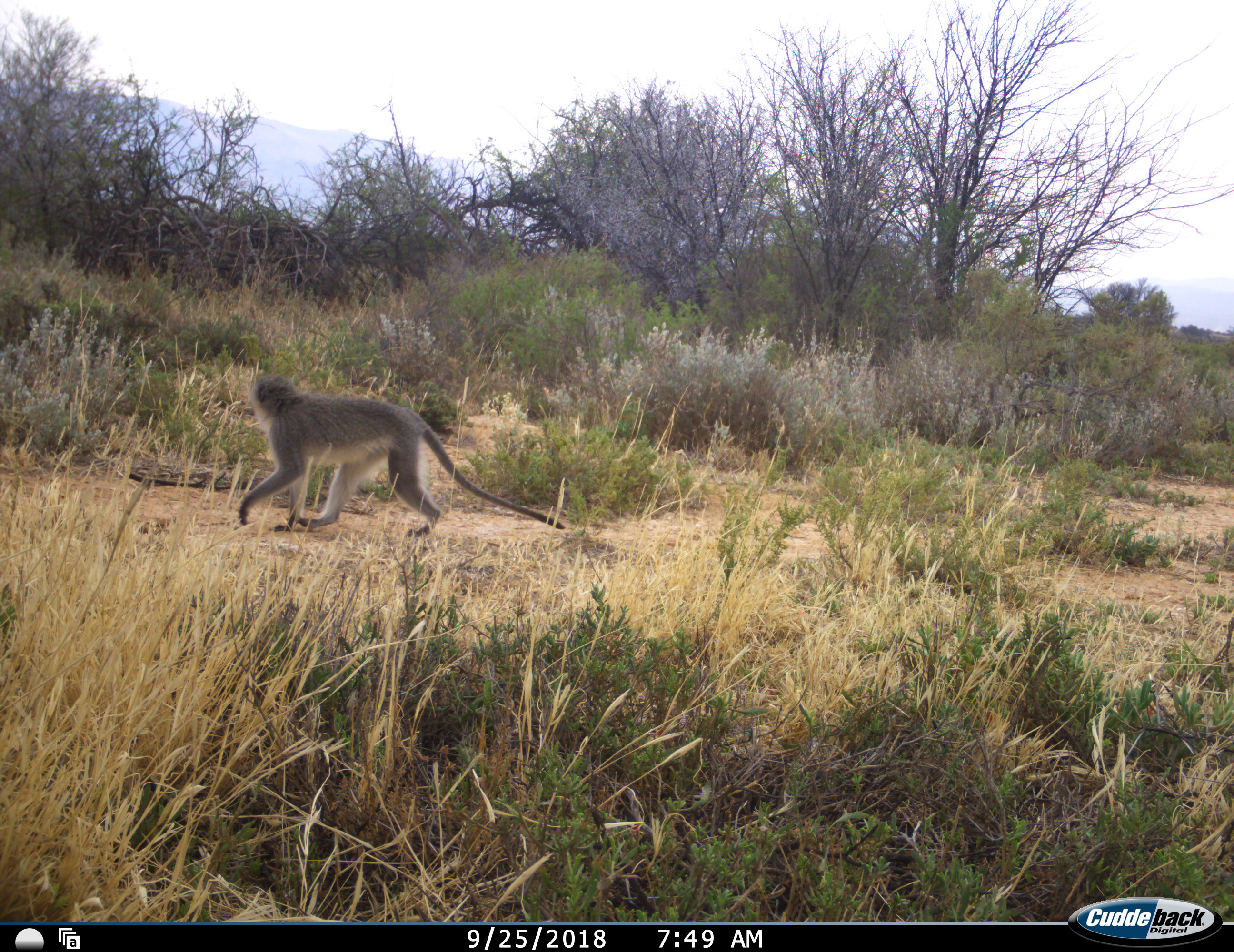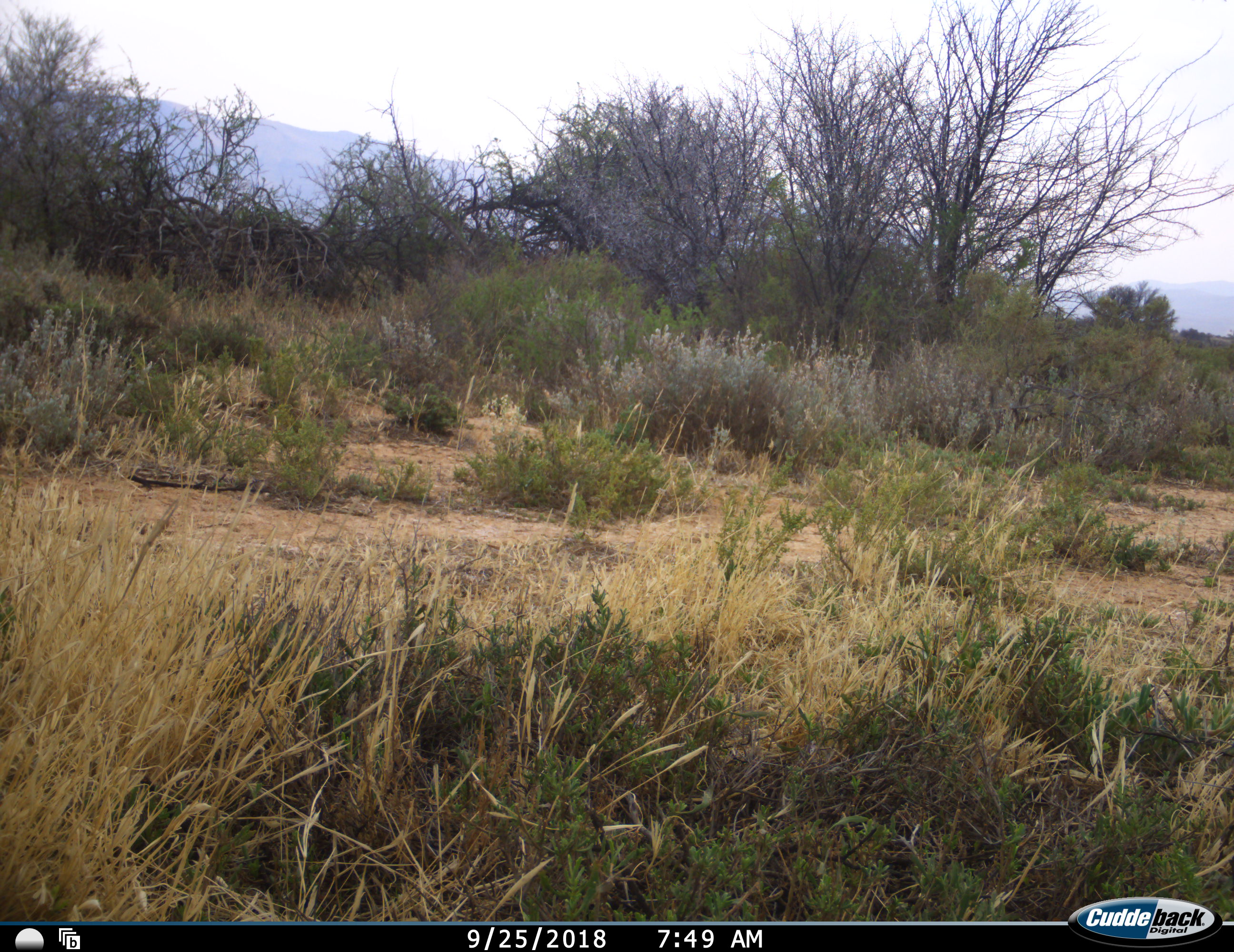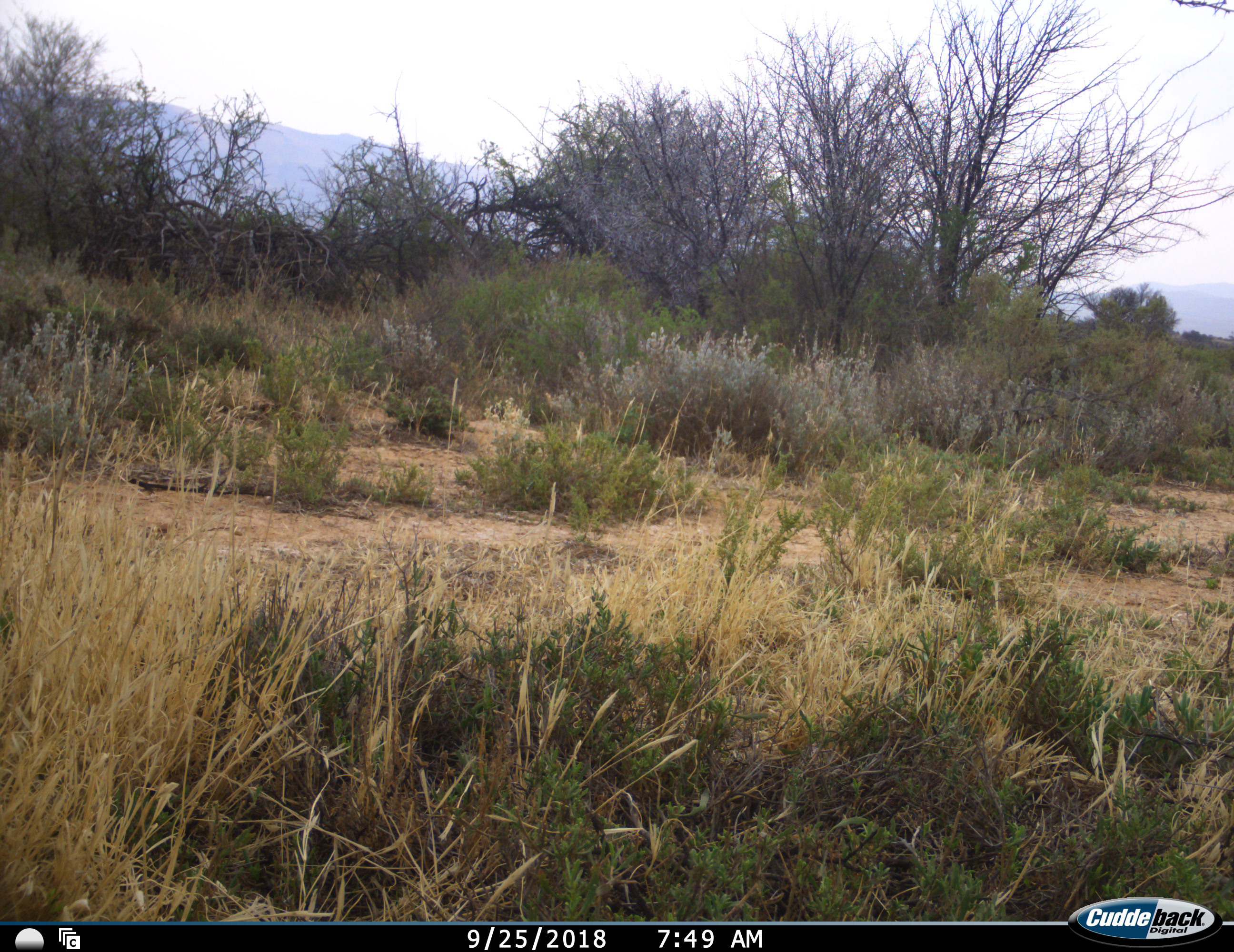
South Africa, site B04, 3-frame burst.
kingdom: Animalia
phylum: Chordata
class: Mammalia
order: Primates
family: Cercopithecidae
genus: Chlorocebus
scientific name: Chlorocebus pygerythrus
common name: vervet monkey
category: monkeyvervet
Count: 1.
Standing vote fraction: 0%.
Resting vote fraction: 0%.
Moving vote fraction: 100%.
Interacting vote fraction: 0%.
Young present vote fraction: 0%.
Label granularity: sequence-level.